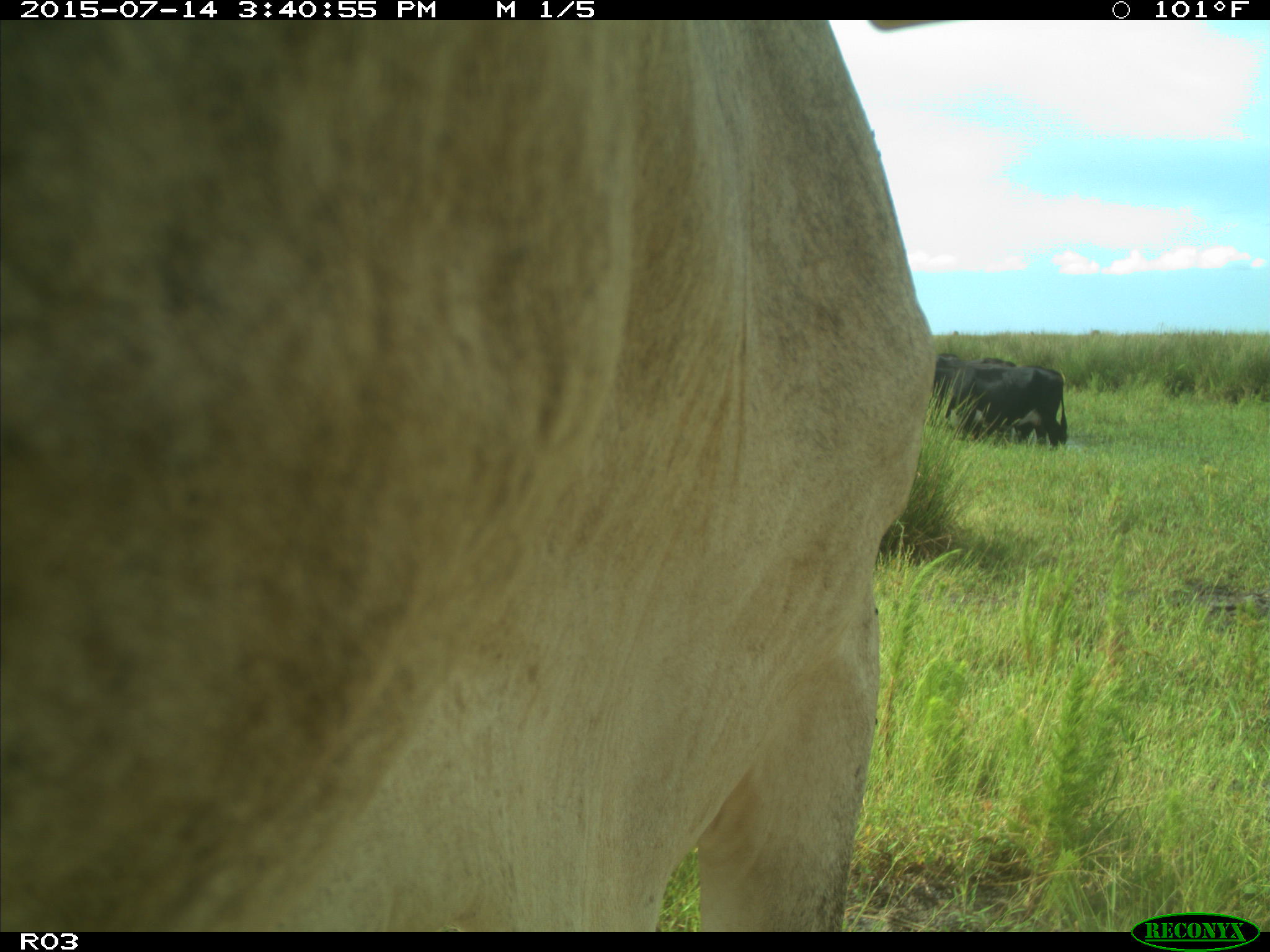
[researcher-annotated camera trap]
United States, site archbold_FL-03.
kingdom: Animalia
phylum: Chordata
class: Mammalia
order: Artiodactyla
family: Bovidae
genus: Bos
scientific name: Bos taurus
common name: domestic cow